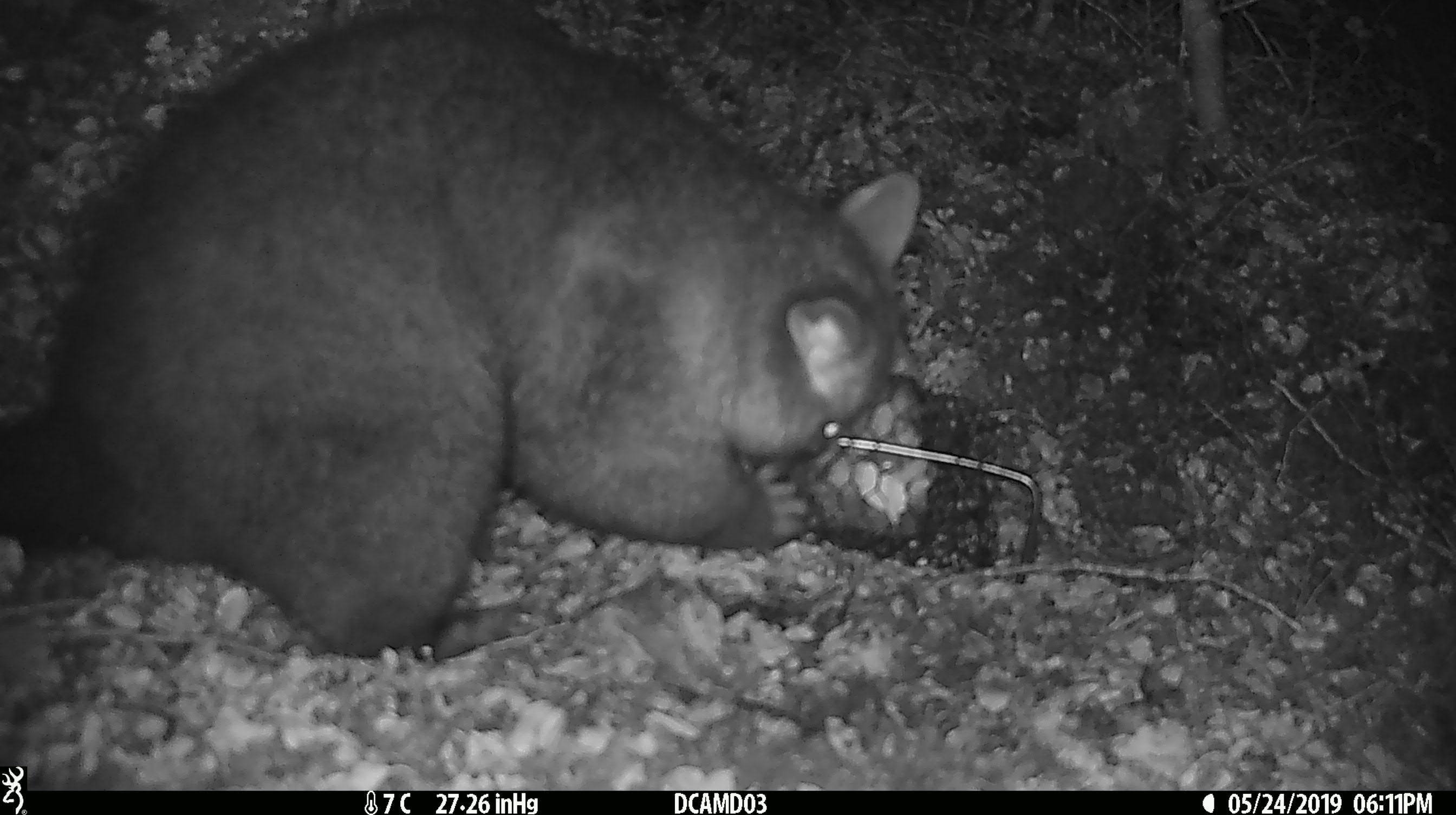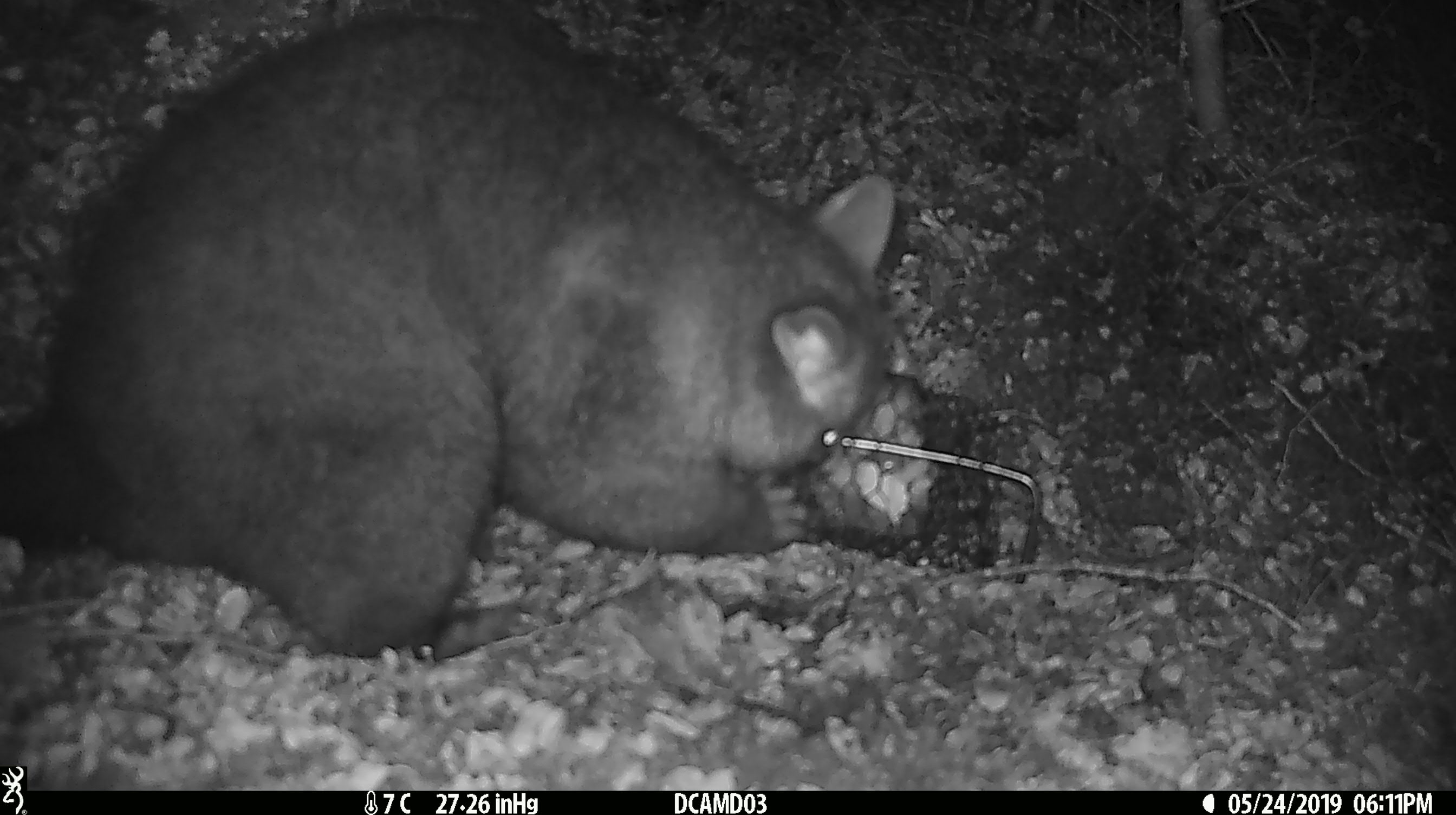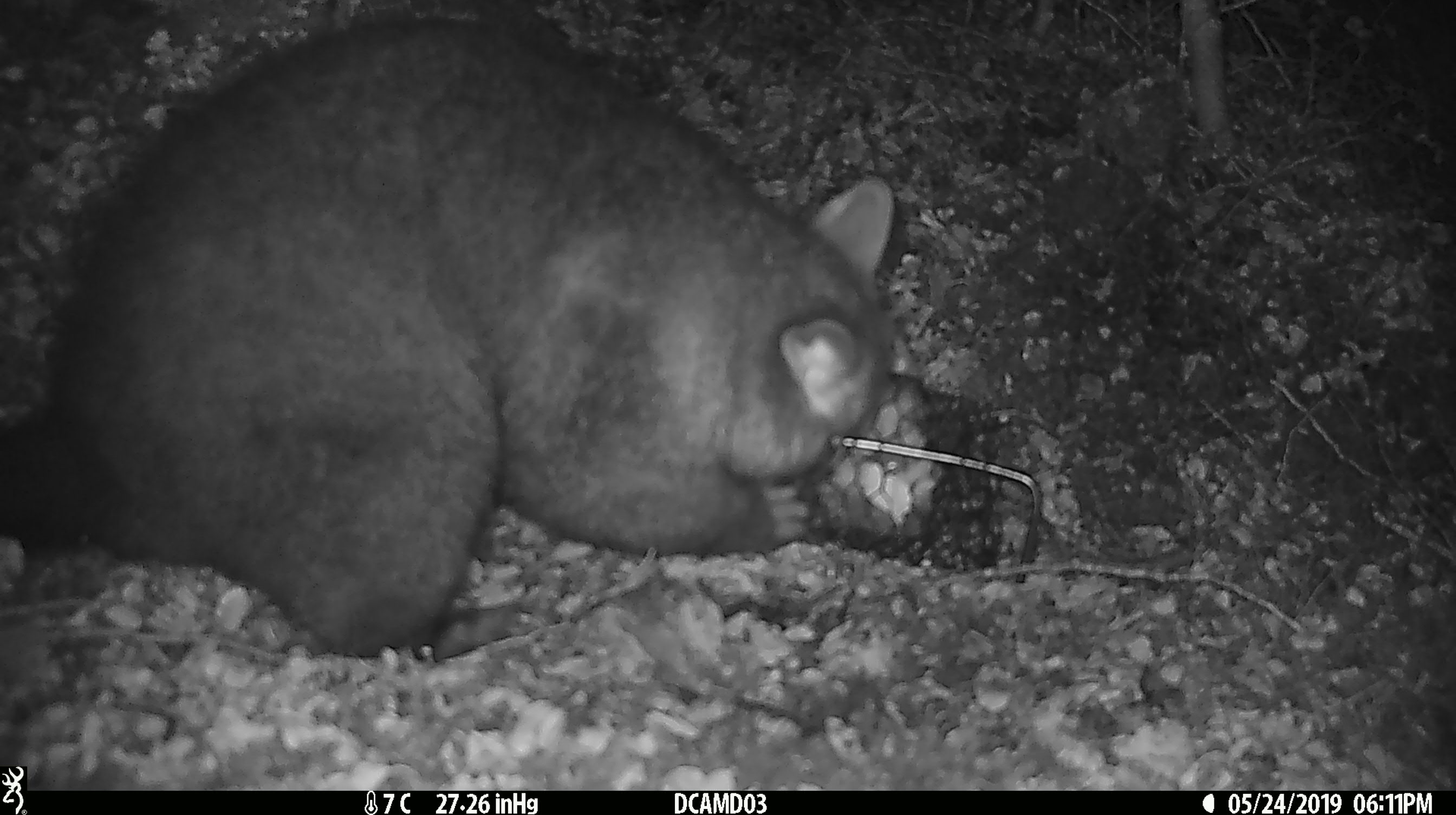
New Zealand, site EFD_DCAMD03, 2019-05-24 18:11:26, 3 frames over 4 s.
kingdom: Animalia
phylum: Chordata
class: Mammalia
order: Diprotodontia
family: Phalangeridae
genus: Trichosurus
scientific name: Trichosurus vulpecula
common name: common brushtail possum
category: possum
Possum (common brushtail possum) (Trichosurus vulpecula).